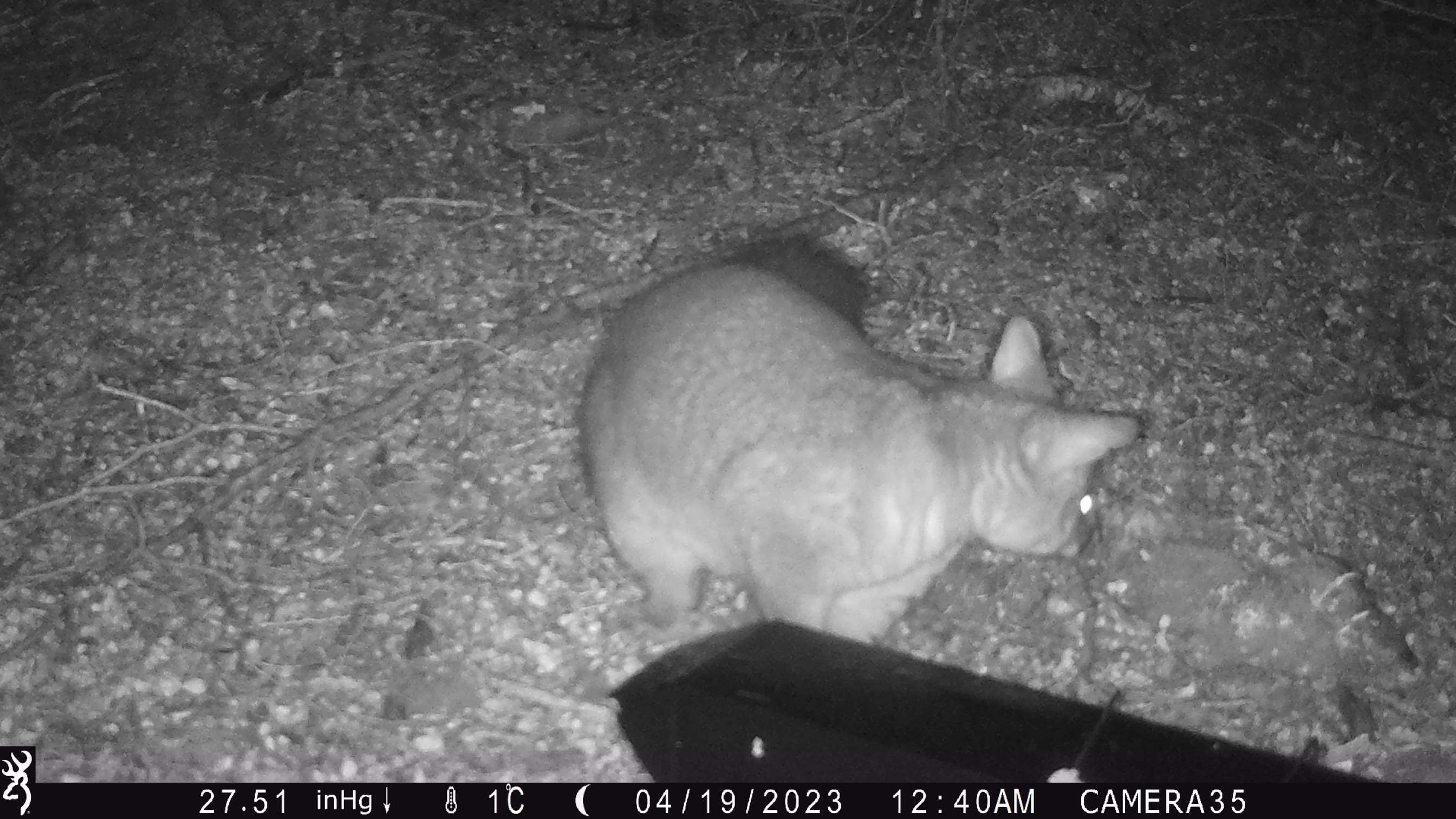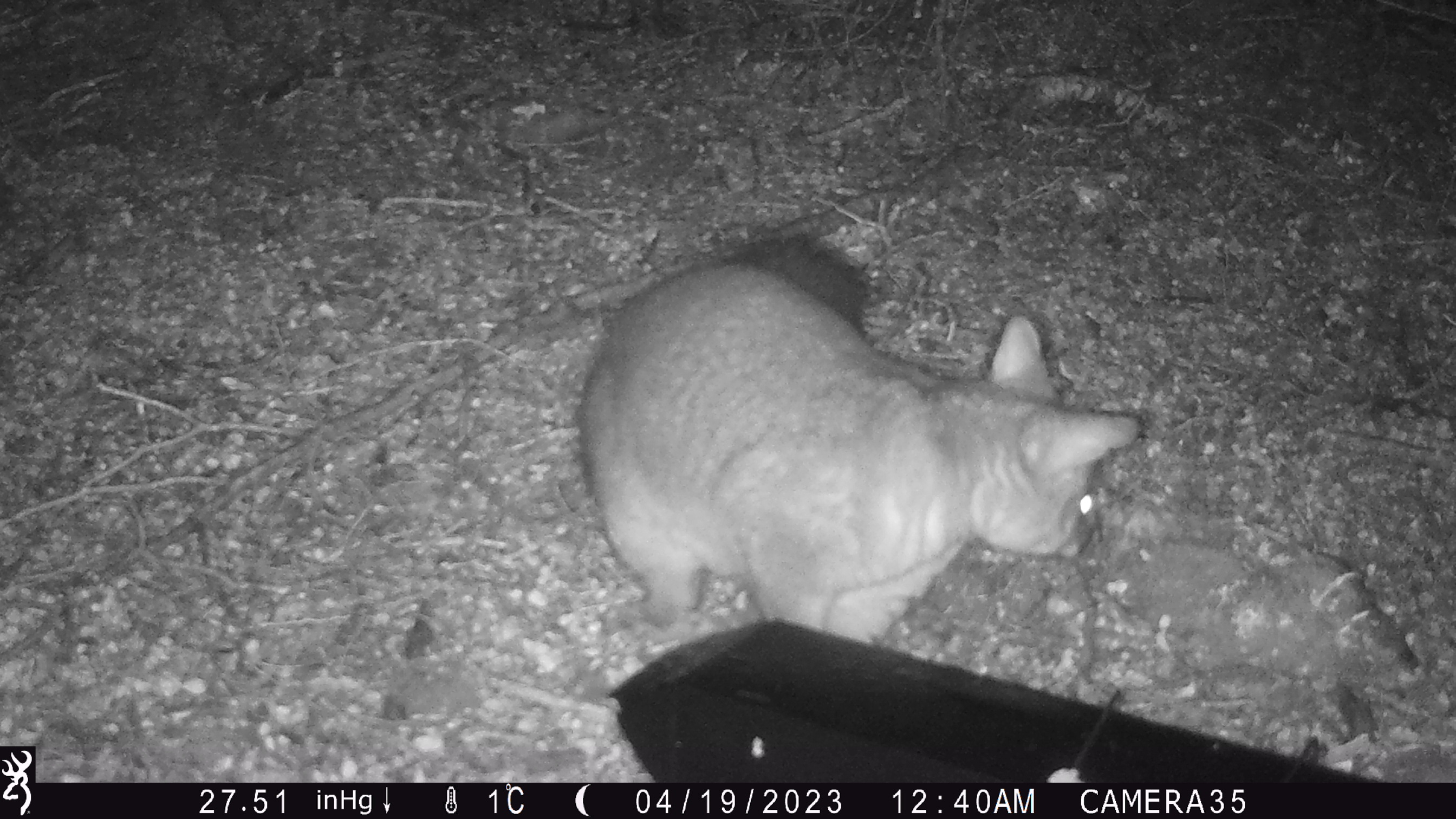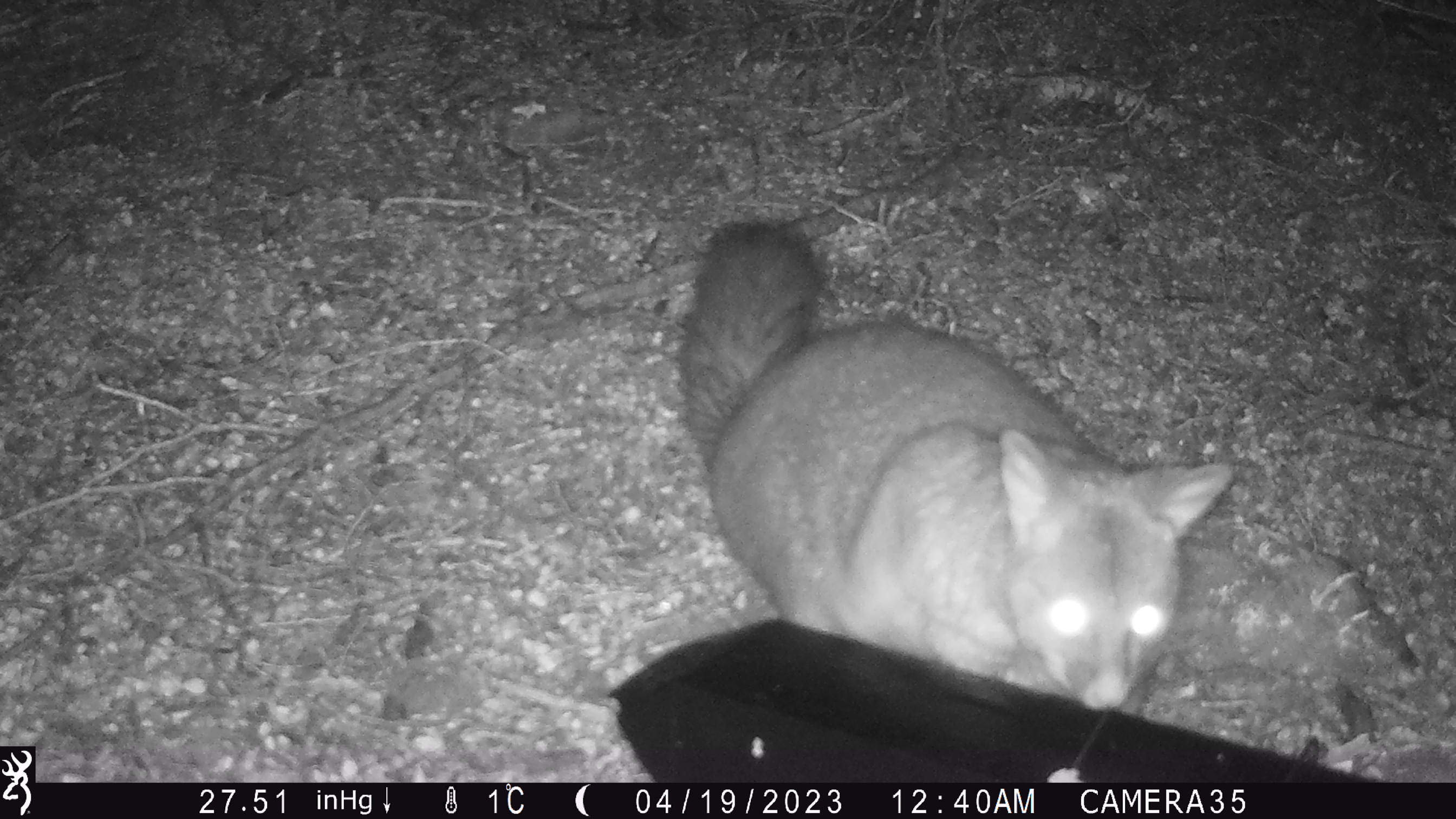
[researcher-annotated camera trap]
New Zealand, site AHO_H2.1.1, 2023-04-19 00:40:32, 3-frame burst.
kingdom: Animalia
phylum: Chordata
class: Mammalia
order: Diprotodontia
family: Phalangeridae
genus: Trichosurus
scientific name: Trichosurus vulpecula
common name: common brushtail possum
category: possum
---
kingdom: Animalia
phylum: Chordata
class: Mammalia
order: Carnivora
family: Mustelidae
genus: Mustela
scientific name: Mustela erminea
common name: stoat